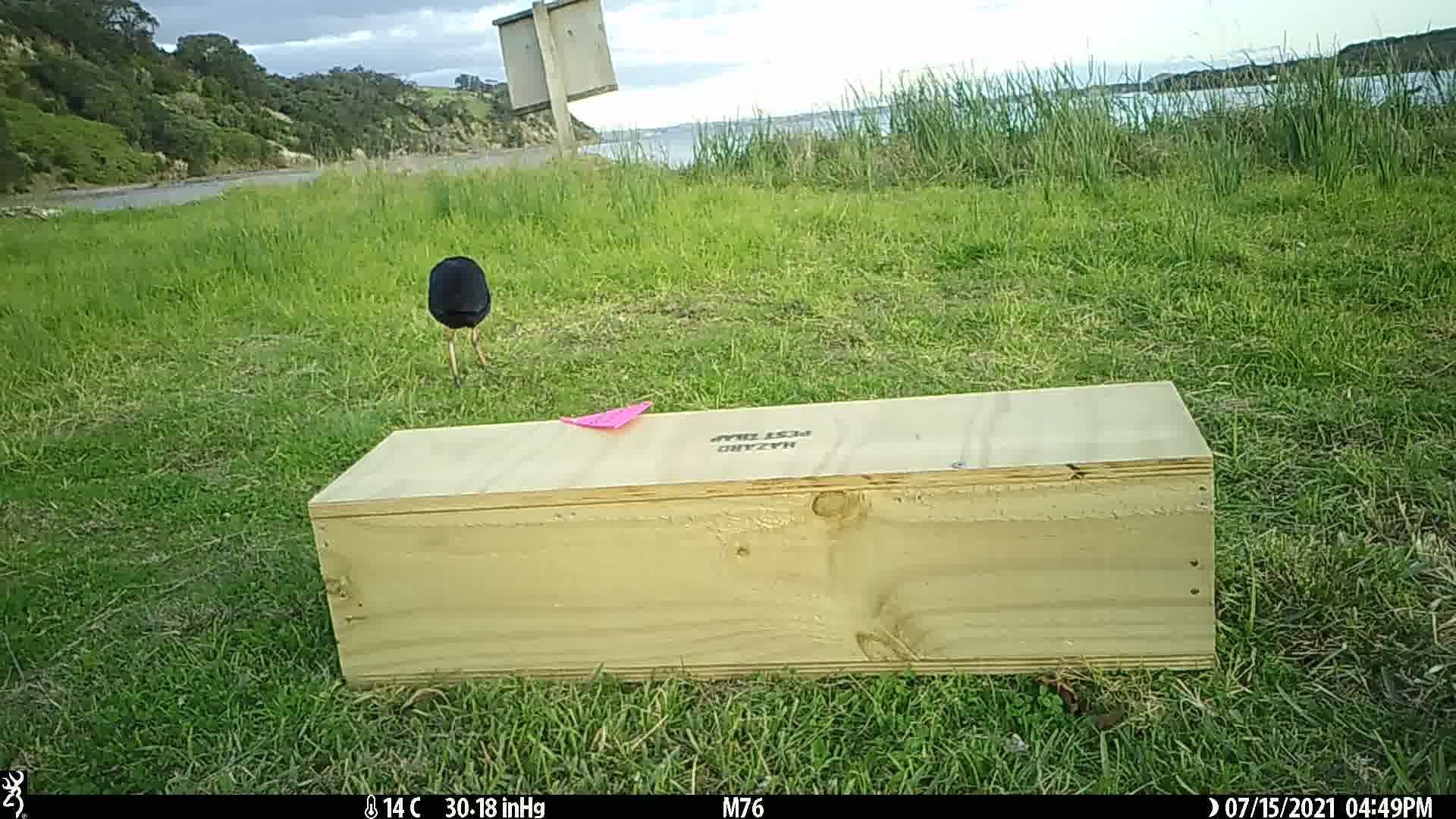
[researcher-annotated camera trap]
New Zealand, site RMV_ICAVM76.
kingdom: Animalia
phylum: Chordata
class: Aves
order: Gruiformes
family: Rallidae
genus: Porphyrio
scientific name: Porphyrio melanotus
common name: australasian swamphen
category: pukeko